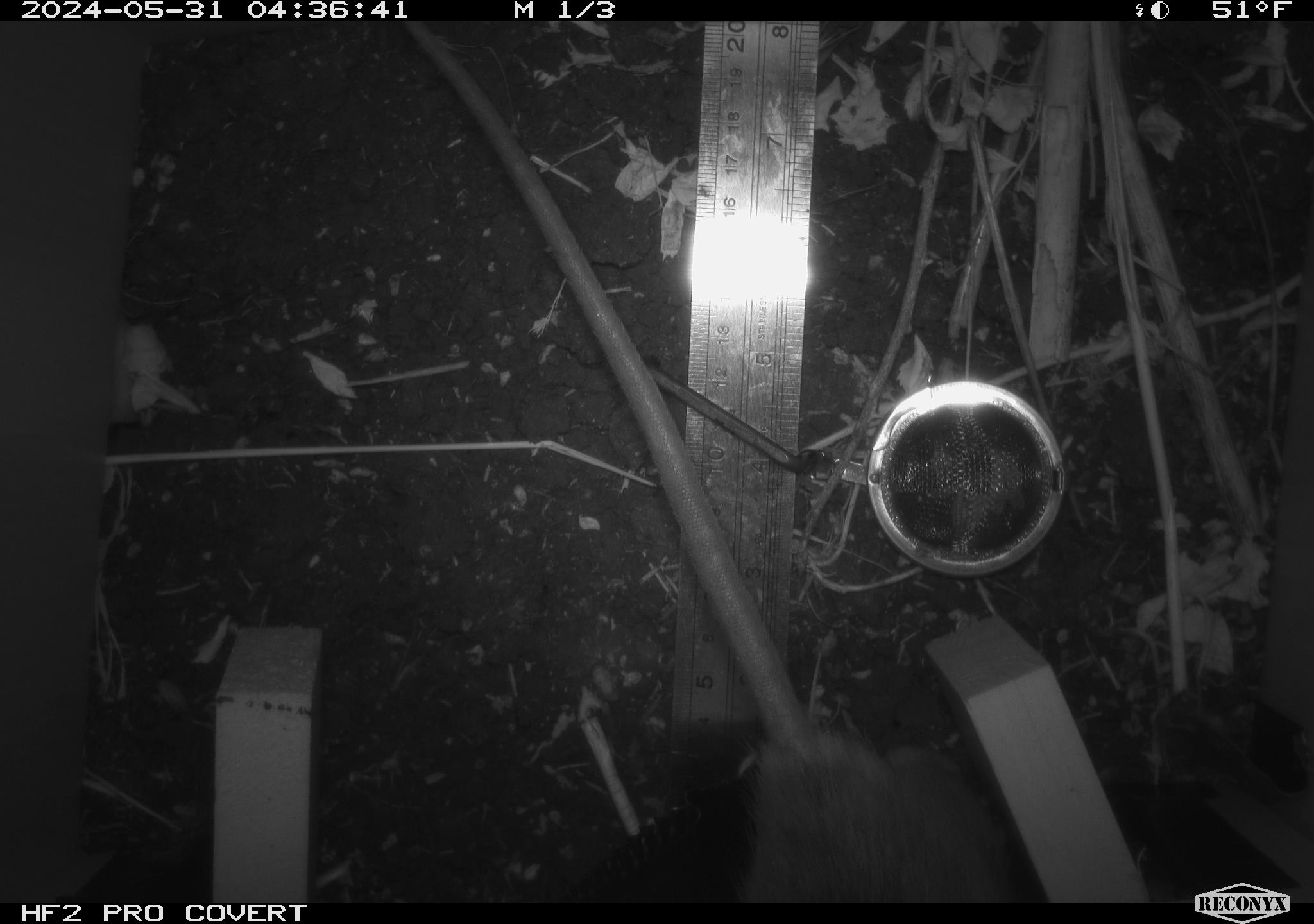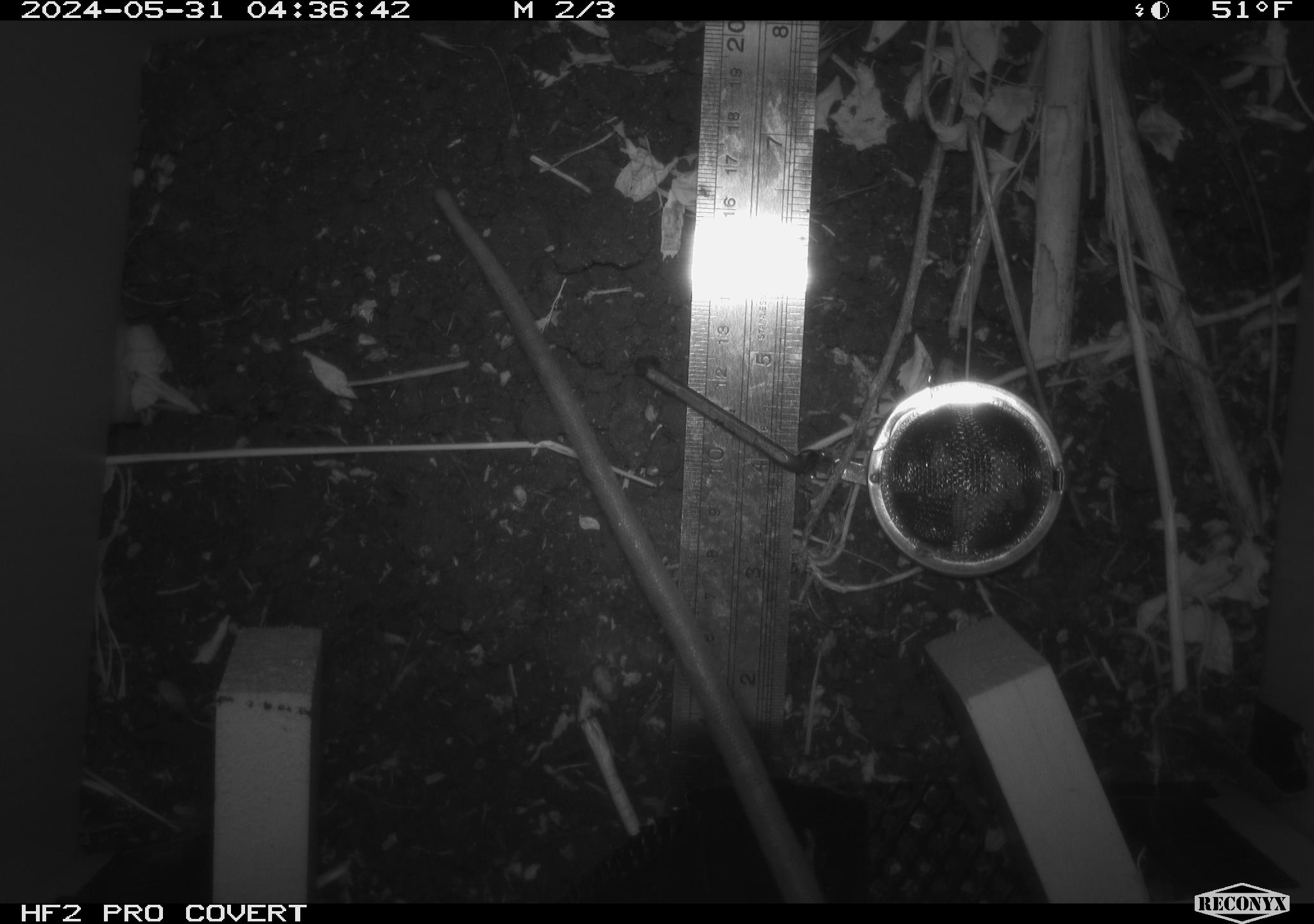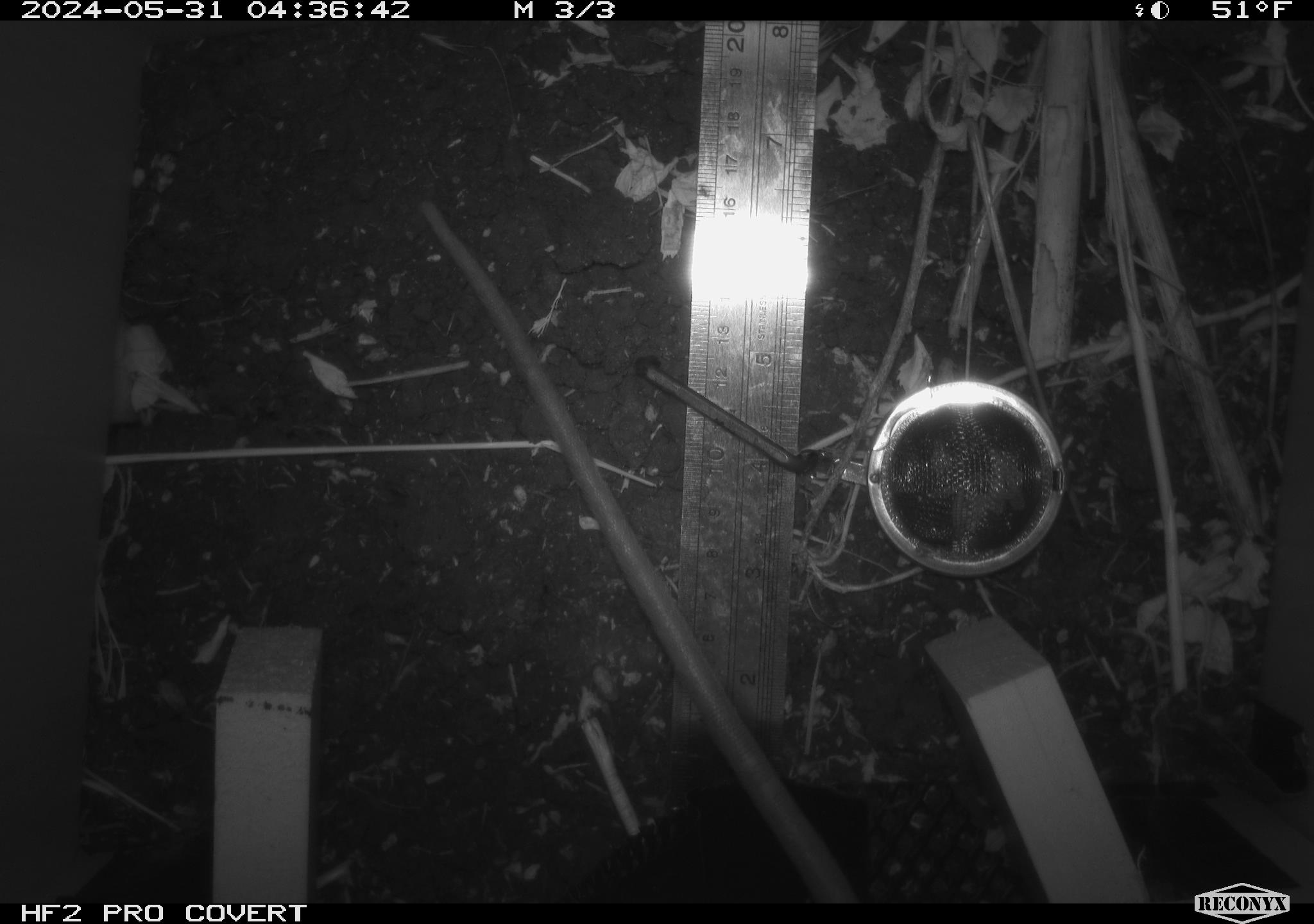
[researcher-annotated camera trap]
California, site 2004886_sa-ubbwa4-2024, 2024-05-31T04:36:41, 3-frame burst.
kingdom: Animalia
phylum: Chordata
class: Mammalia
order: Rodentia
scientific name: Rodentia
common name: woodrat or rat or mouse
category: woodrat or rat or mouse species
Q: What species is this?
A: Woodrat or rat or mouse species (woodrat or rat or mouse) (Rodentia).